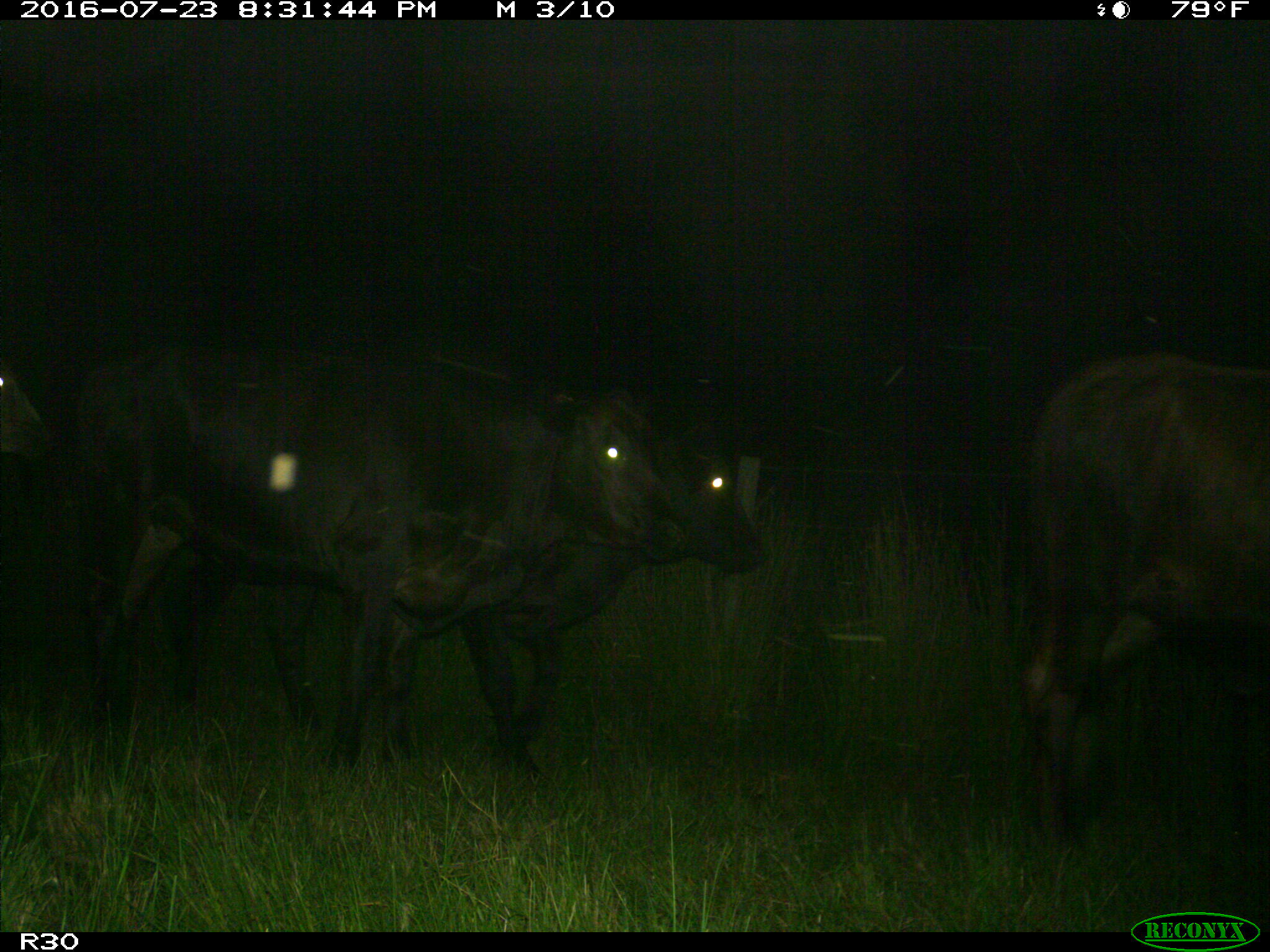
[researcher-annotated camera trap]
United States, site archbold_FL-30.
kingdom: Animalia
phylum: Chordata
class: Mammalia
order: Artiodactyla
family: Bovidae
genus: Bos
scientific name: Bos taurus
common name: domestic cow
Bos taurus (domestic cow).